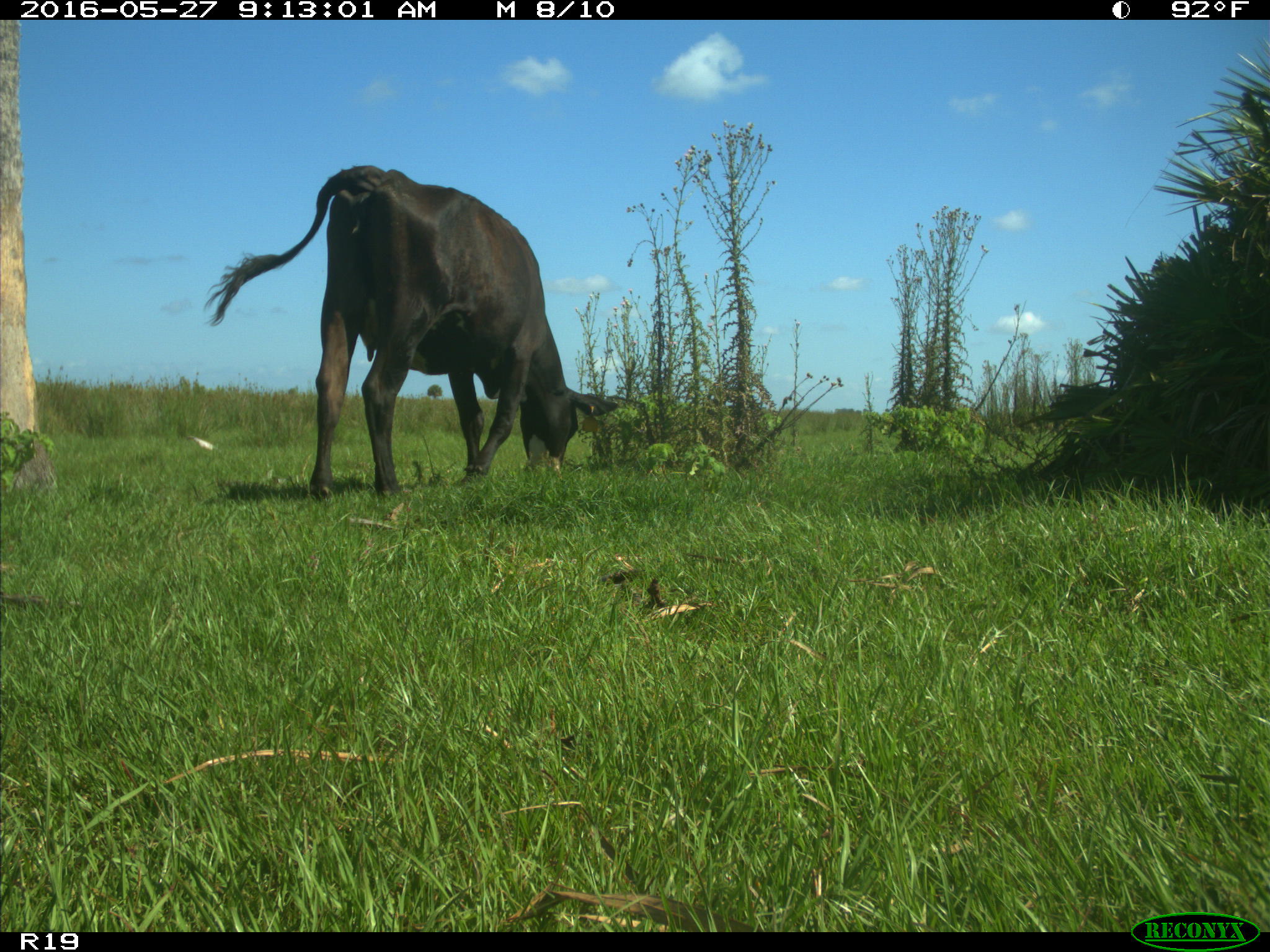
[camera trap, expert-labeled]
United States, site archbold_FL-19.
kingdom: Animalia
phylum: Chordata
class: Mammalia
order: Artiodactyla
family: Bovidae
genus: Bos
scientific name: Bos taurus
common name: domestic cow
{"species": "Bos taurus (domestic cow)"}